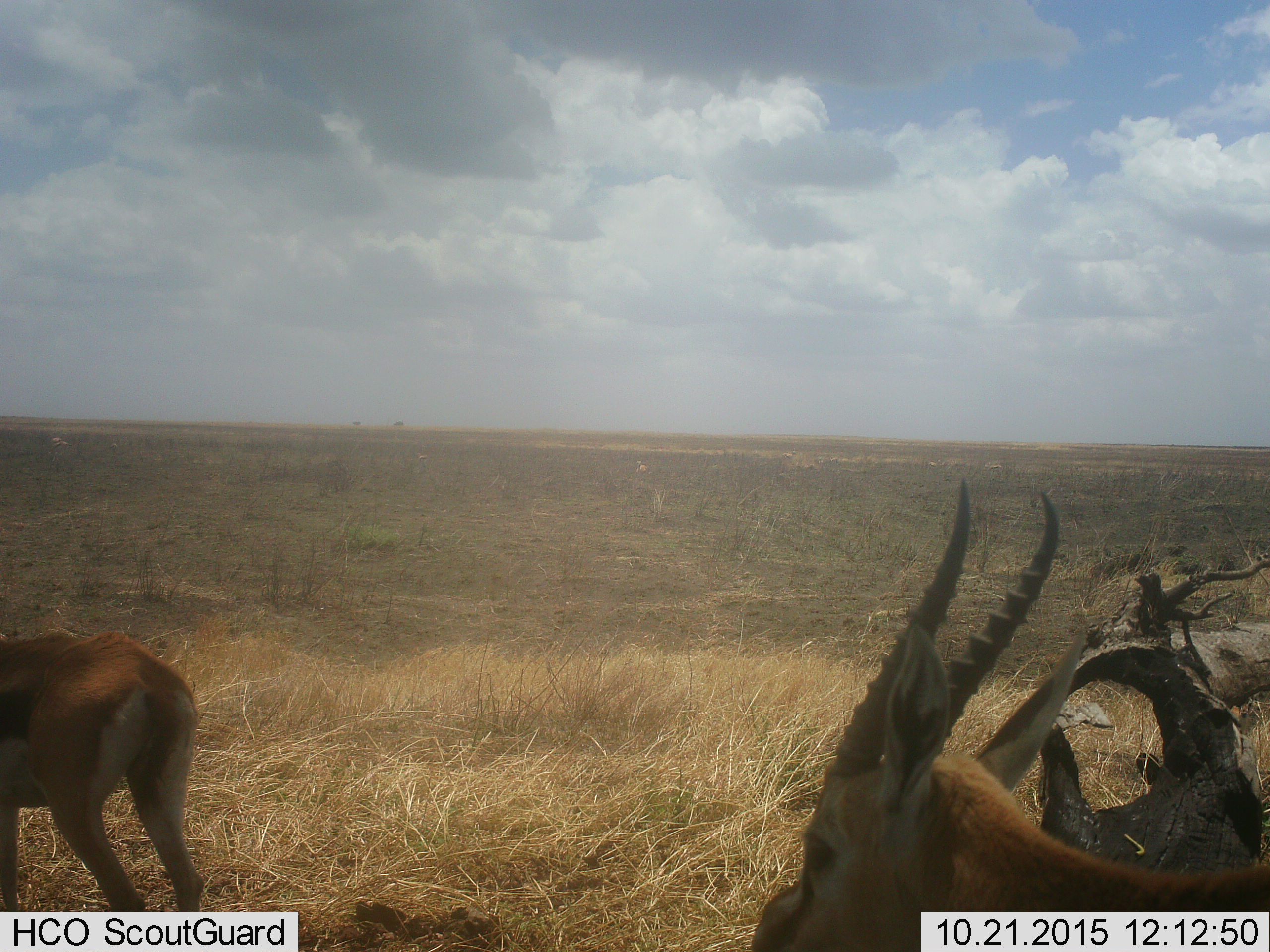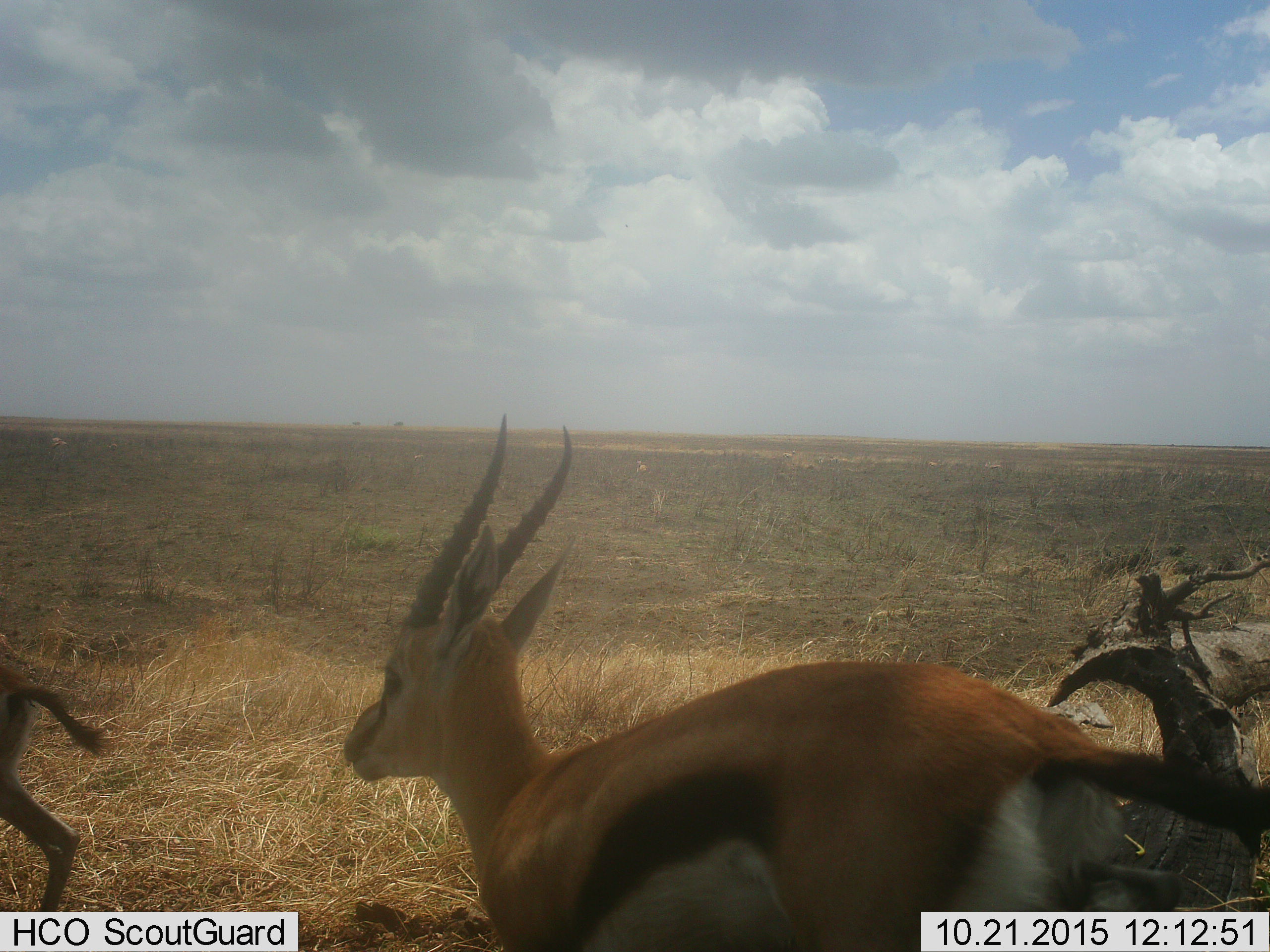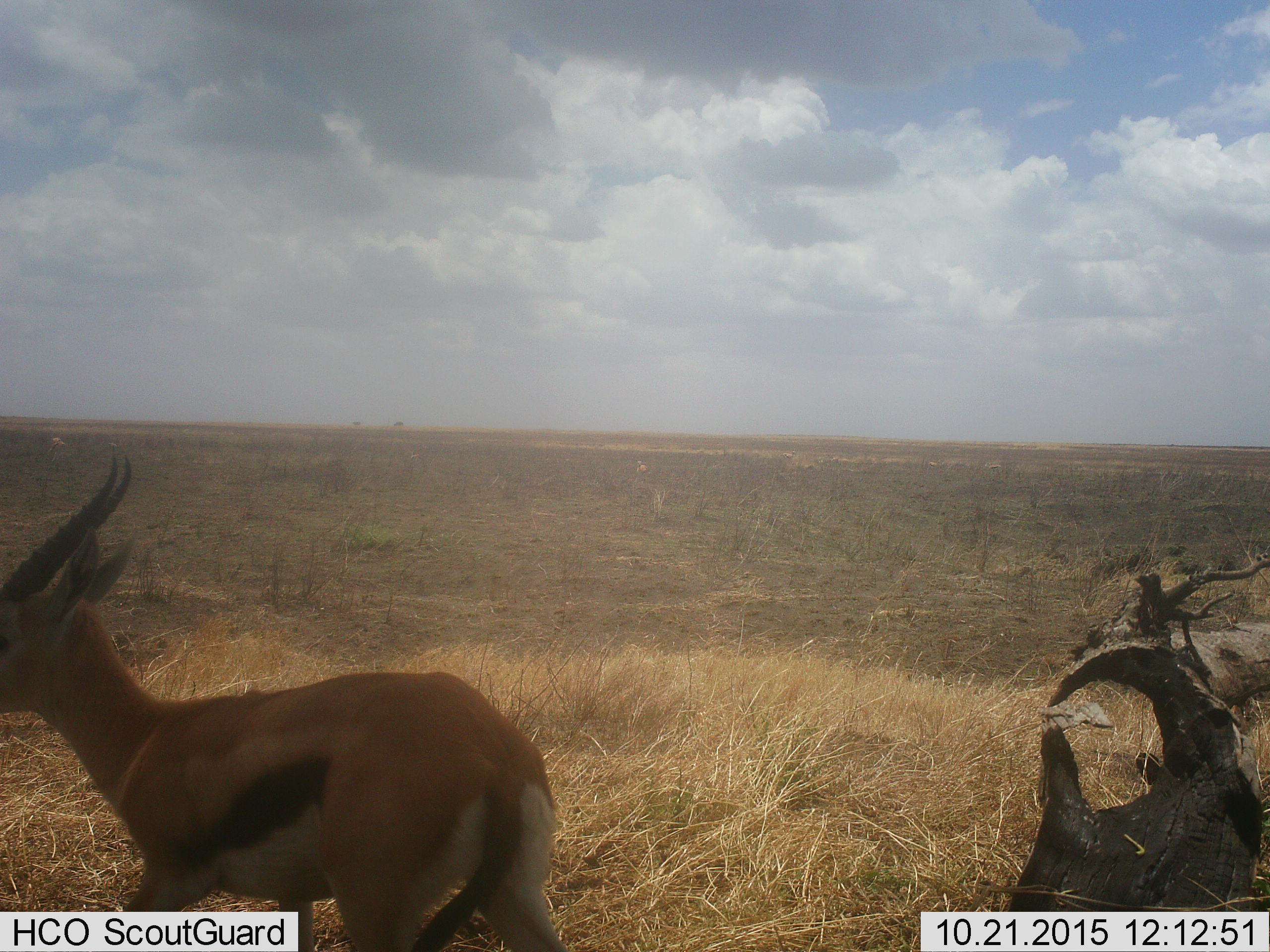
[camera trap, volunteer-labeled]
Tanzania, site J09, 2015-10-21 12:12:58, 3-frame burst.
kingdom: Animalia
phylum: Chordata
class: Mammalia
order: Artiodactyla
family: Bovidae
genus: Eudorcas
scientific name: Eudorcas thomsonii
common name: thomson's gazelle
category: gazellethomsons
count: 2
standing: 29%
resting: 14%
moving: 100%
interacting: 14%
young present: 0%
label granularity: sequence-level